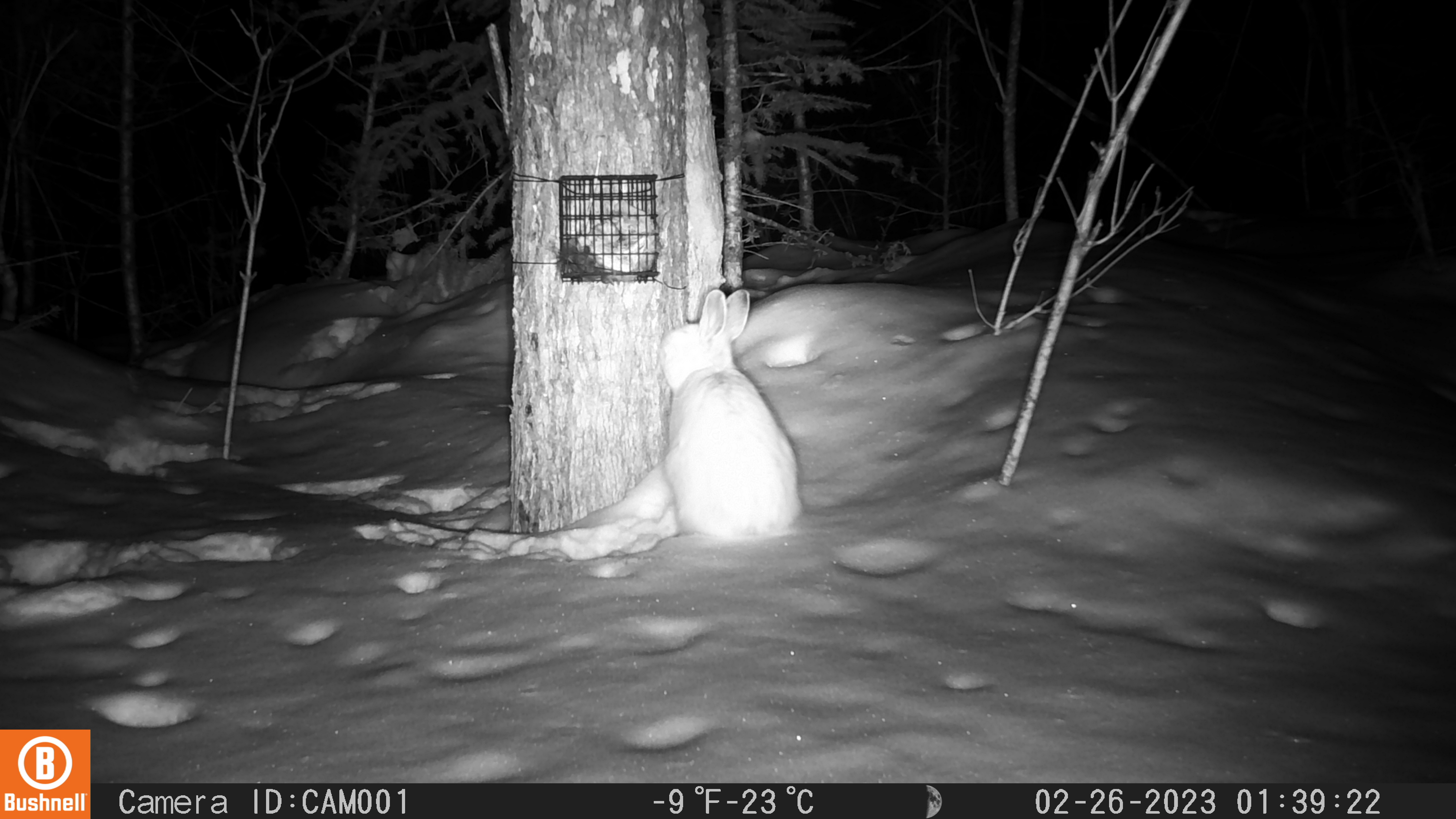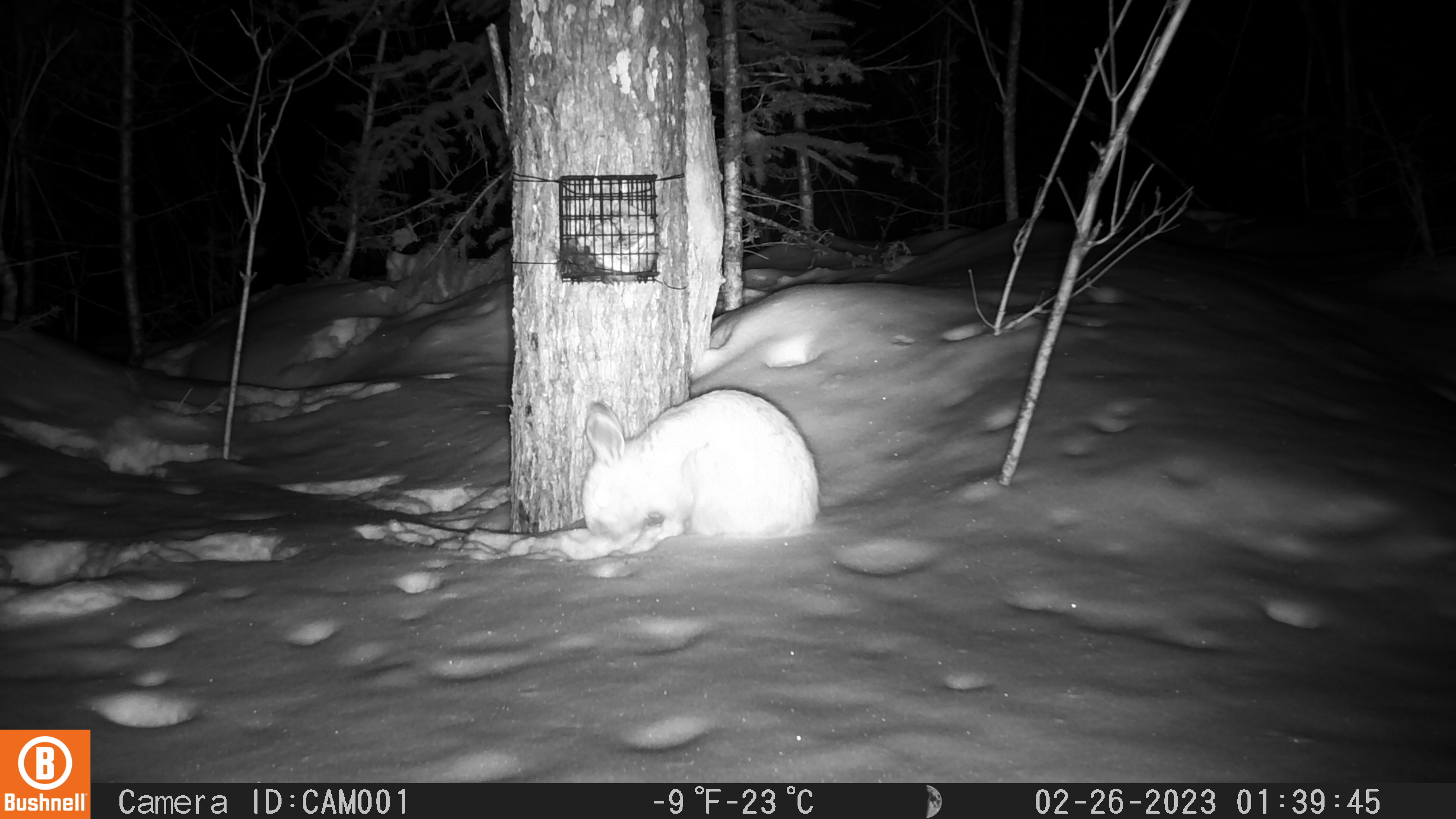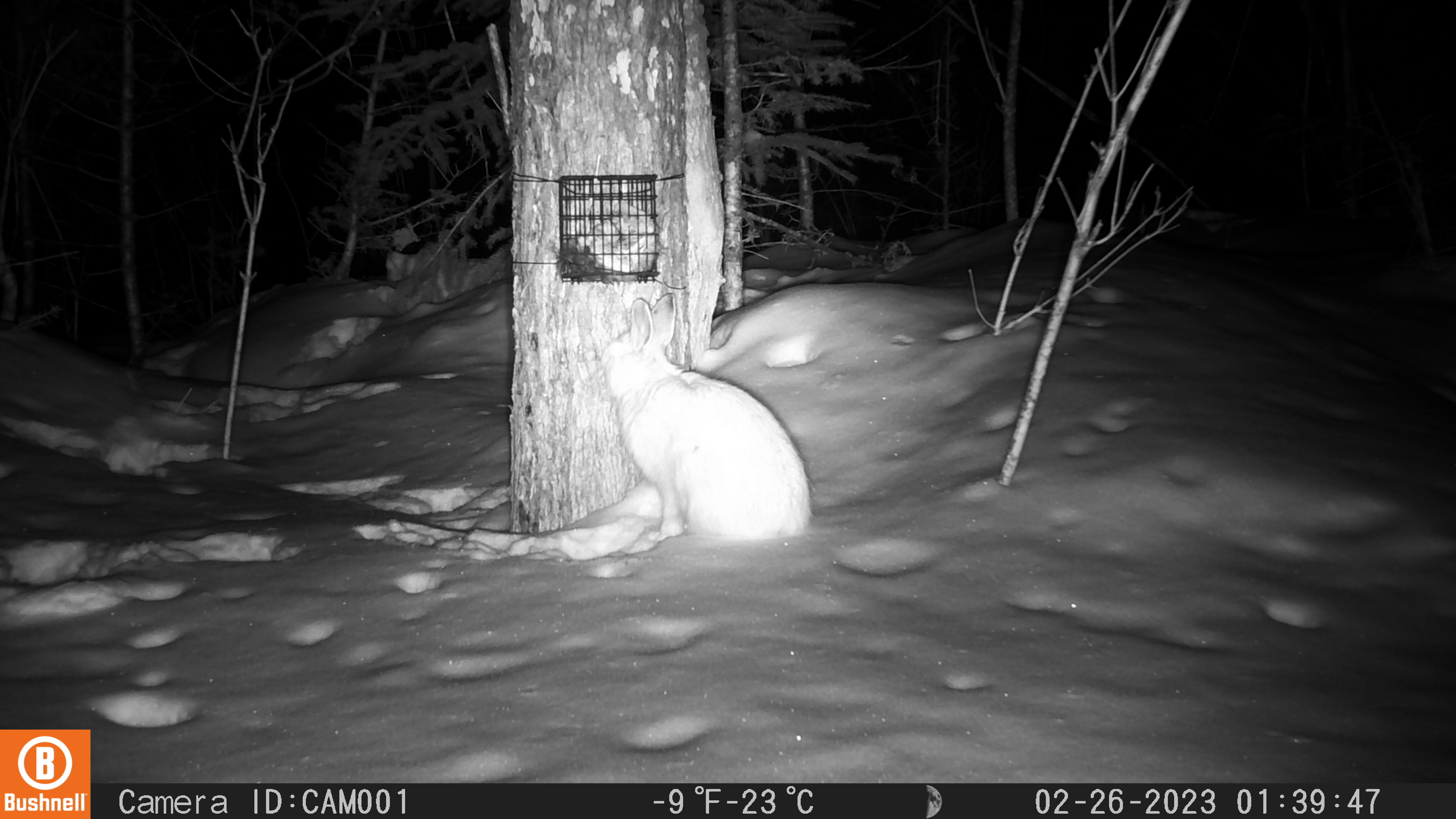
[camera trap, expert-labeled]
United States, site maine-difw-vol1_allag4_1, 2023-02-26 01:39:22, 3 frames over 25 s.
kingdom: Animalia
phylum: Chordata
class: Mammalia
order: Lagomorpha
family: Leporidae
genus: Lepus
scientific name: Lepus americanus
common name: snowshoe hare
Snowshoe hare (Lepus americanus).